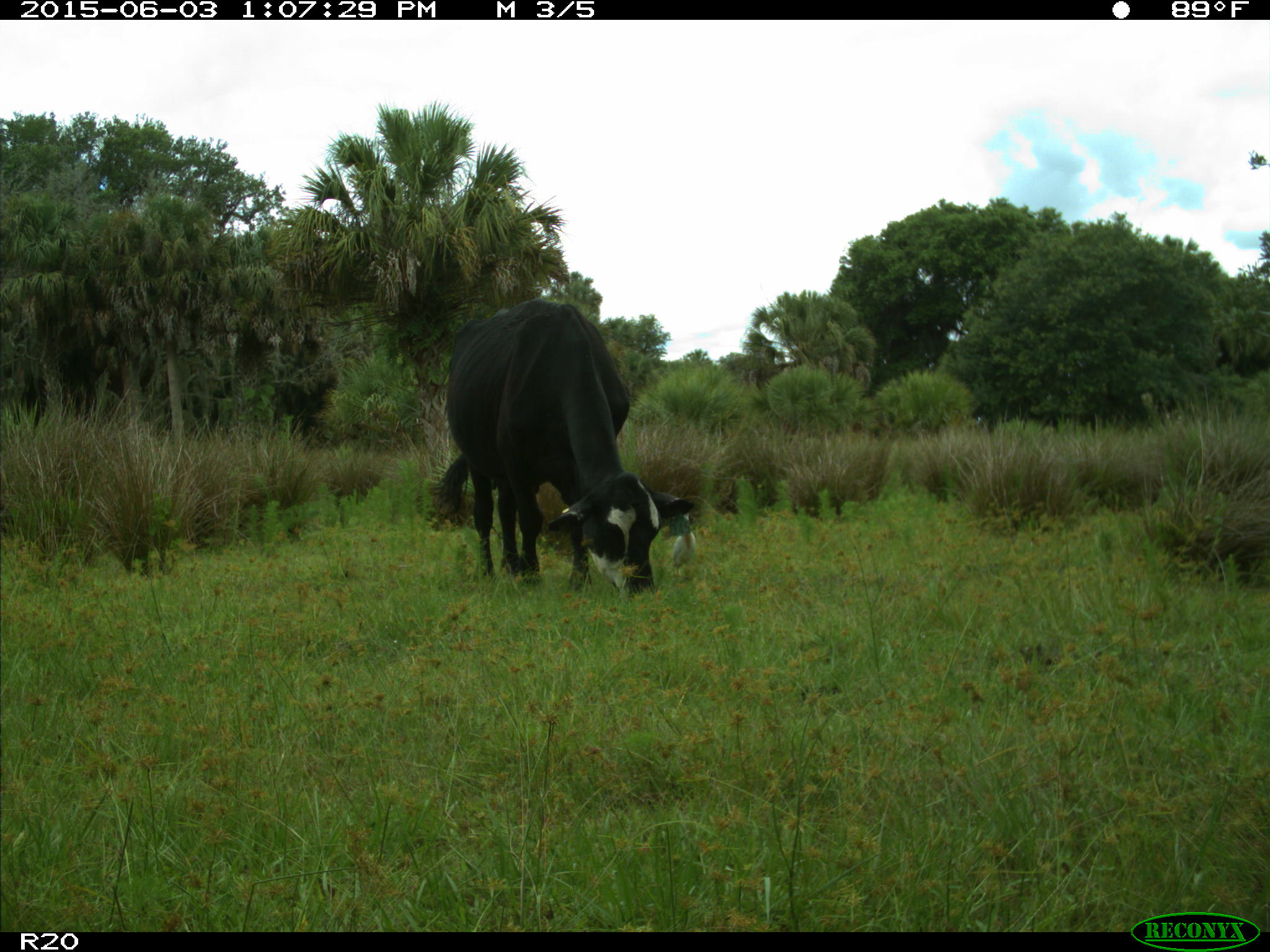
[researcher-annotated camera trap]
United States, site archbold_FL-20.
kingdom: Animalia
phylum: Chordata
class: Mammalia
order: Artiodactyla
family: Bovidae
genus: Bos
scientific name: Bos taurus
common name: domestic cow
Bos taurus (domestic cow).